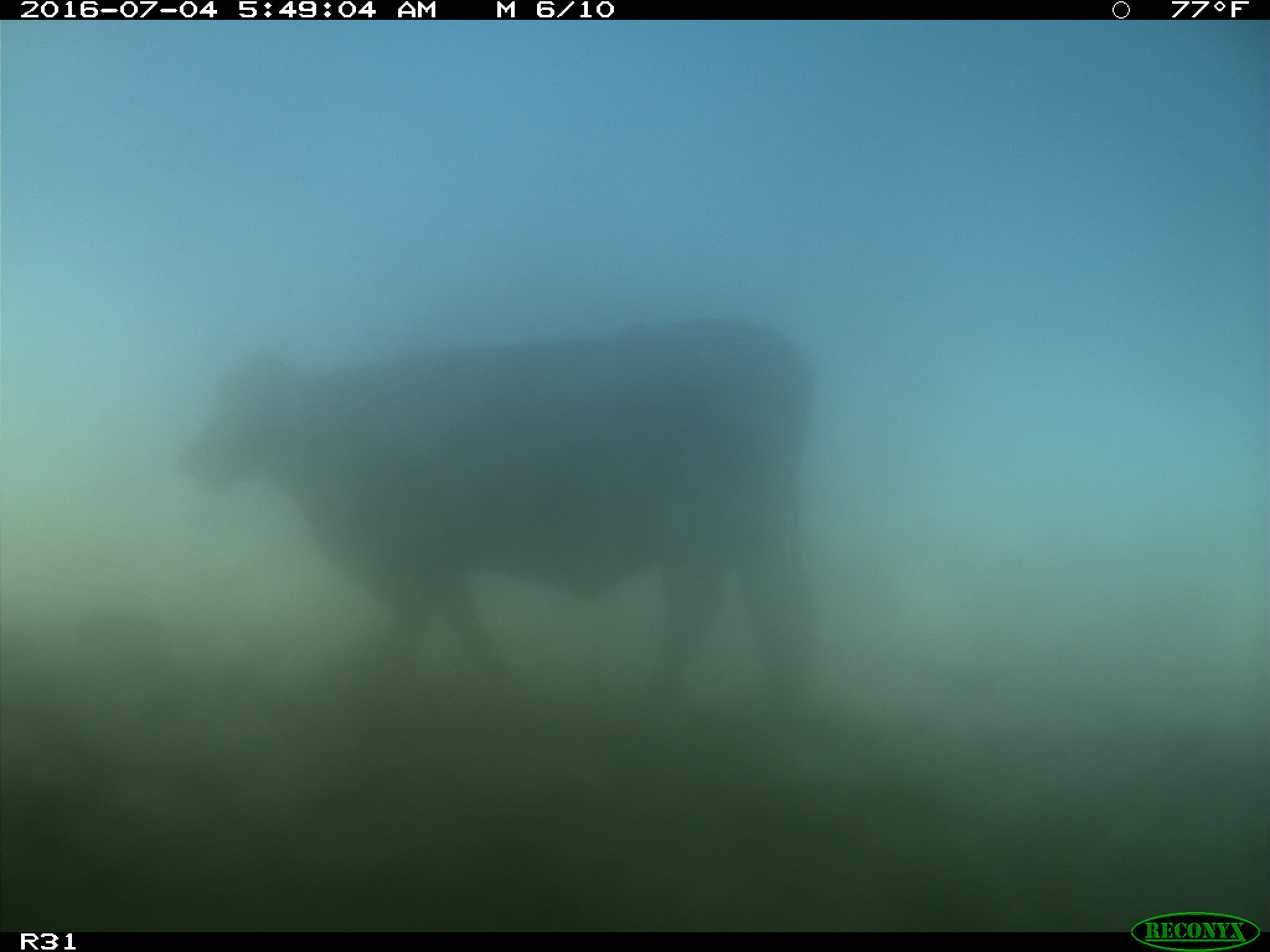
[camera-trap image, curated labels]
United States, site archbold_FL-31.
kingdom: Animalia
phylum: Chordata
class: Mammalia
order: Artiodactyla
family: Bovidae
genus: Bos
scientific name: Bos taurus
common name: domestic cow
Bos taurus (domestic cow).